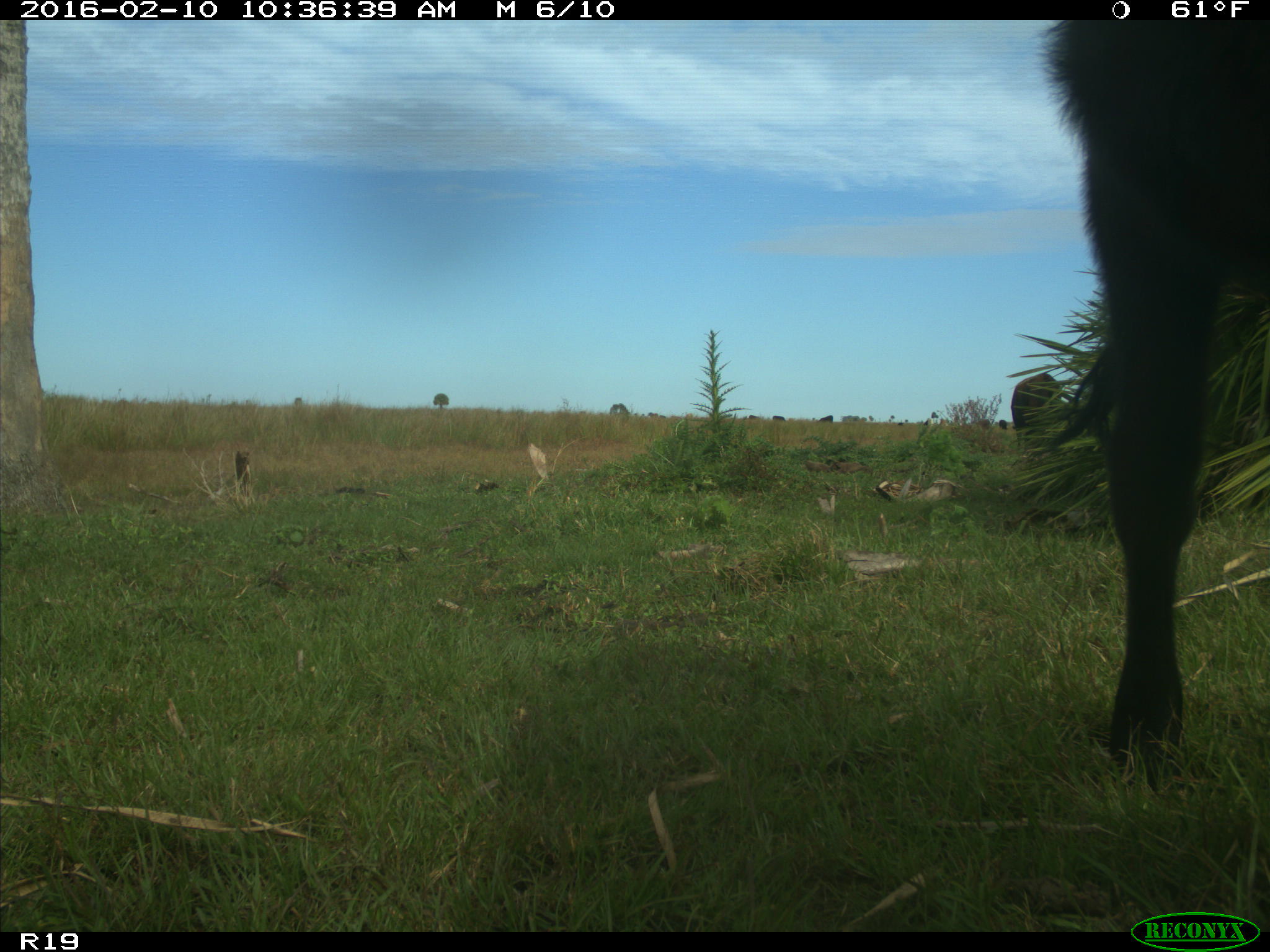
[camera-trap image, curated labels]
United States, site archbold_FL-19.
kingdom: Animalia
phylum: Chordata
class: Mammalia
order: Artiodactyla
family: Bovidae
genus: Bos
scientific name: Bos taurus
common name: domestic cow